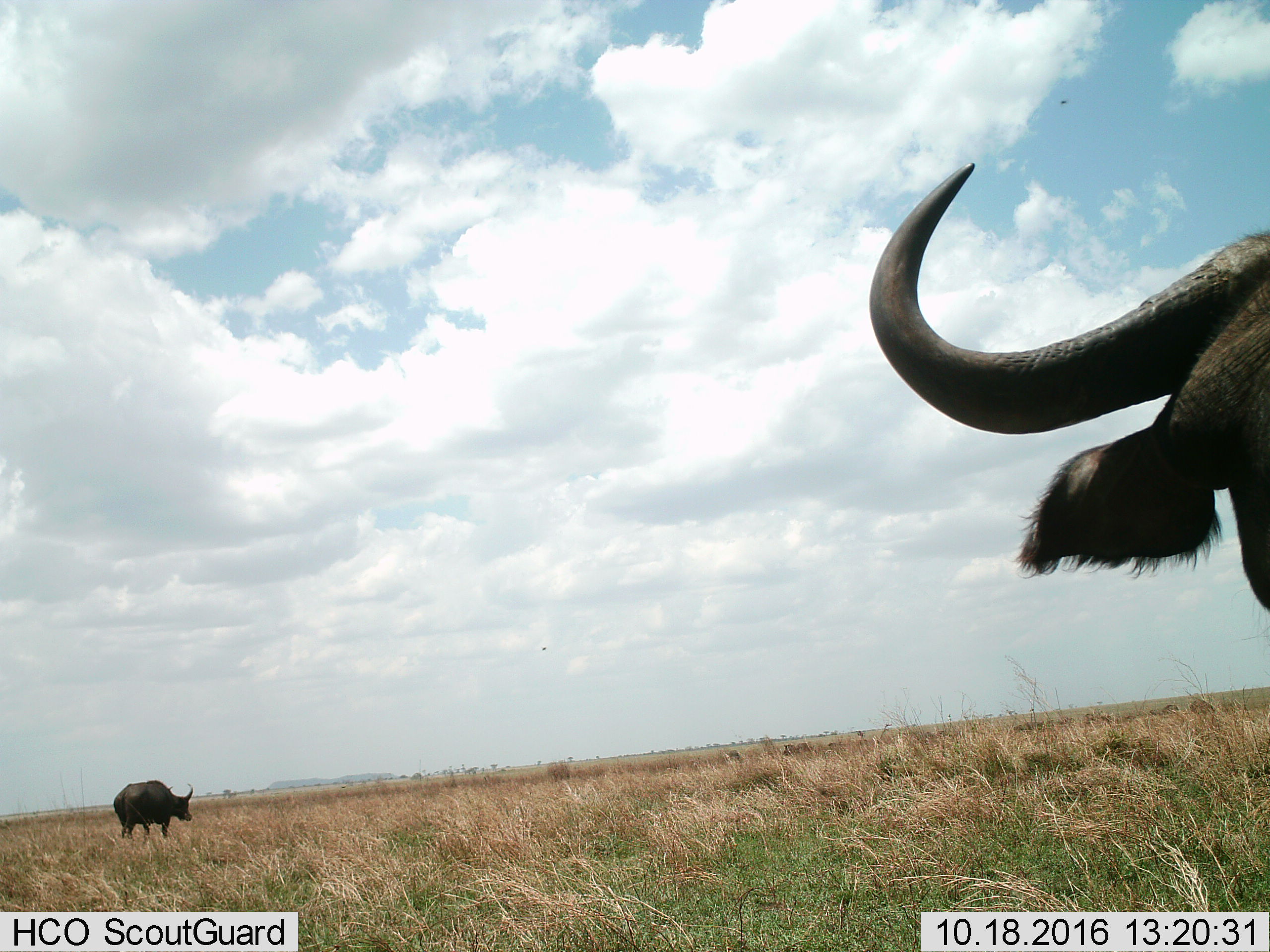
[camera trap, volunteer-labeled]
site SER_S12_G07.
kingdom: Animalia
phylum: Chordata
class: Mammalia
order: Artiodactyla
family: Bovidae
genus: Syncerus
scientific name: Syncerus caffer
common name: african buffalo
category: buffalo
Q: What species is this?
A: Buffalo (african buffalo) (Syncerus caffer).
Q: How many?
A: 2.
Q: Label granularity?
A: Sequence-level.